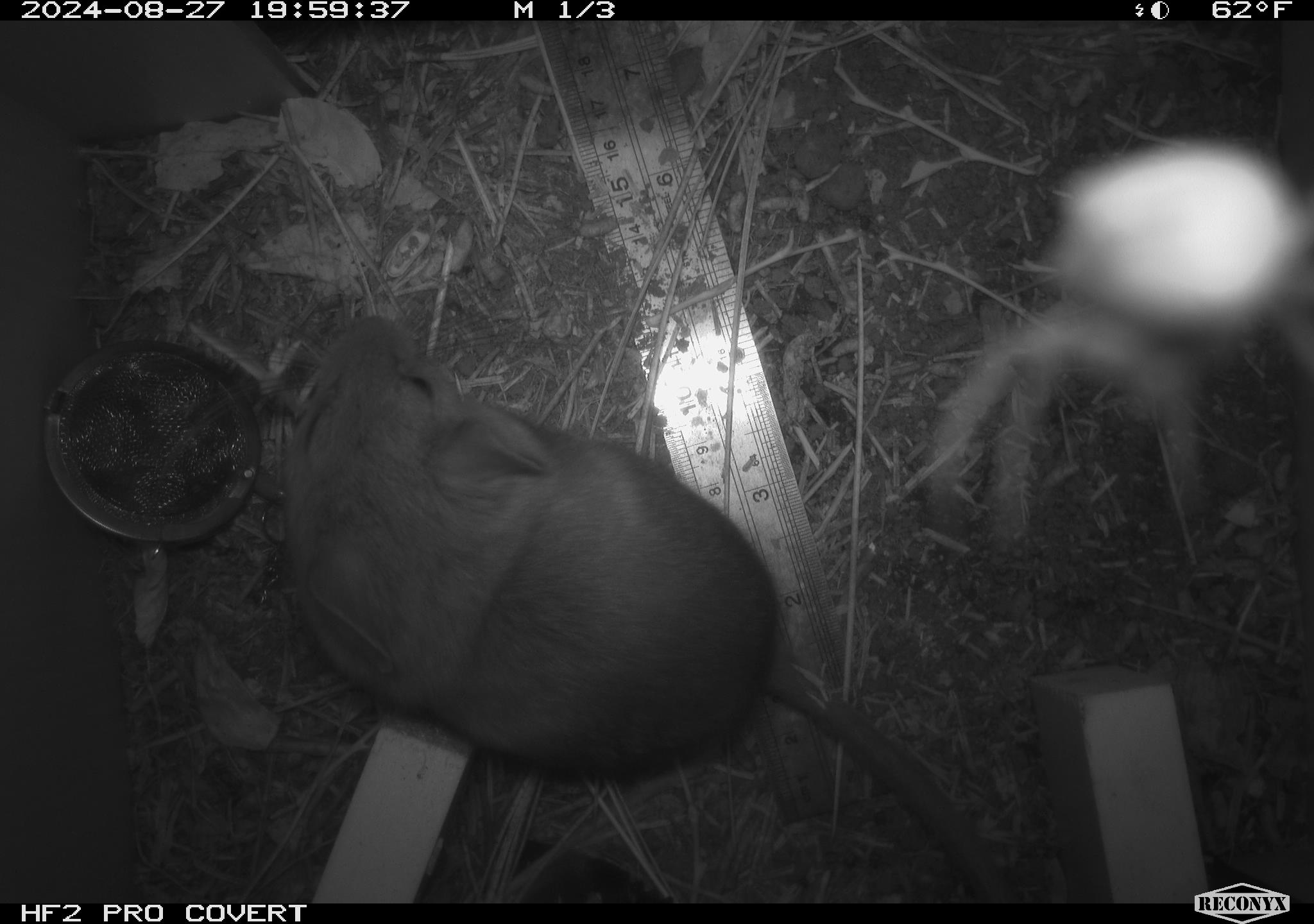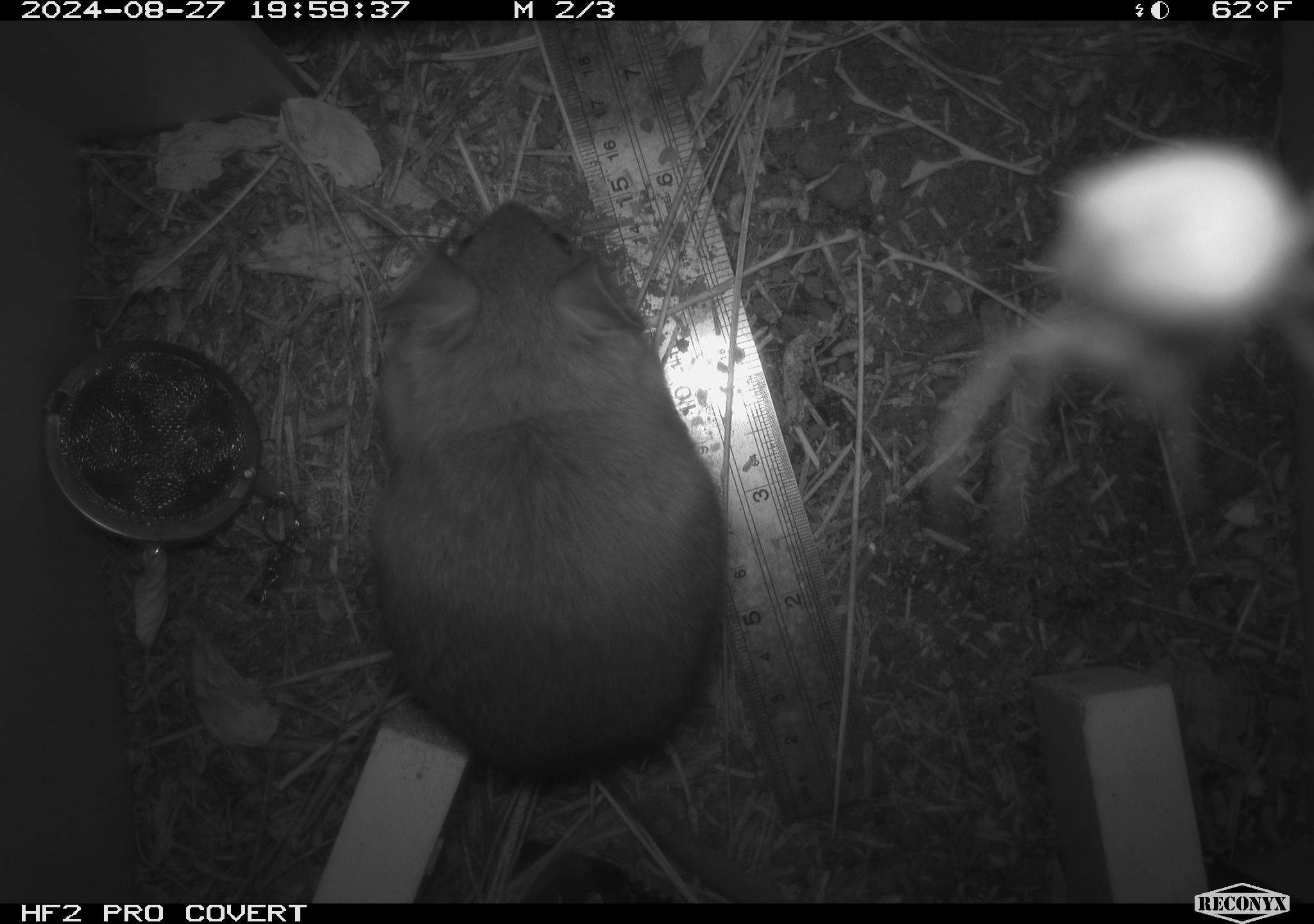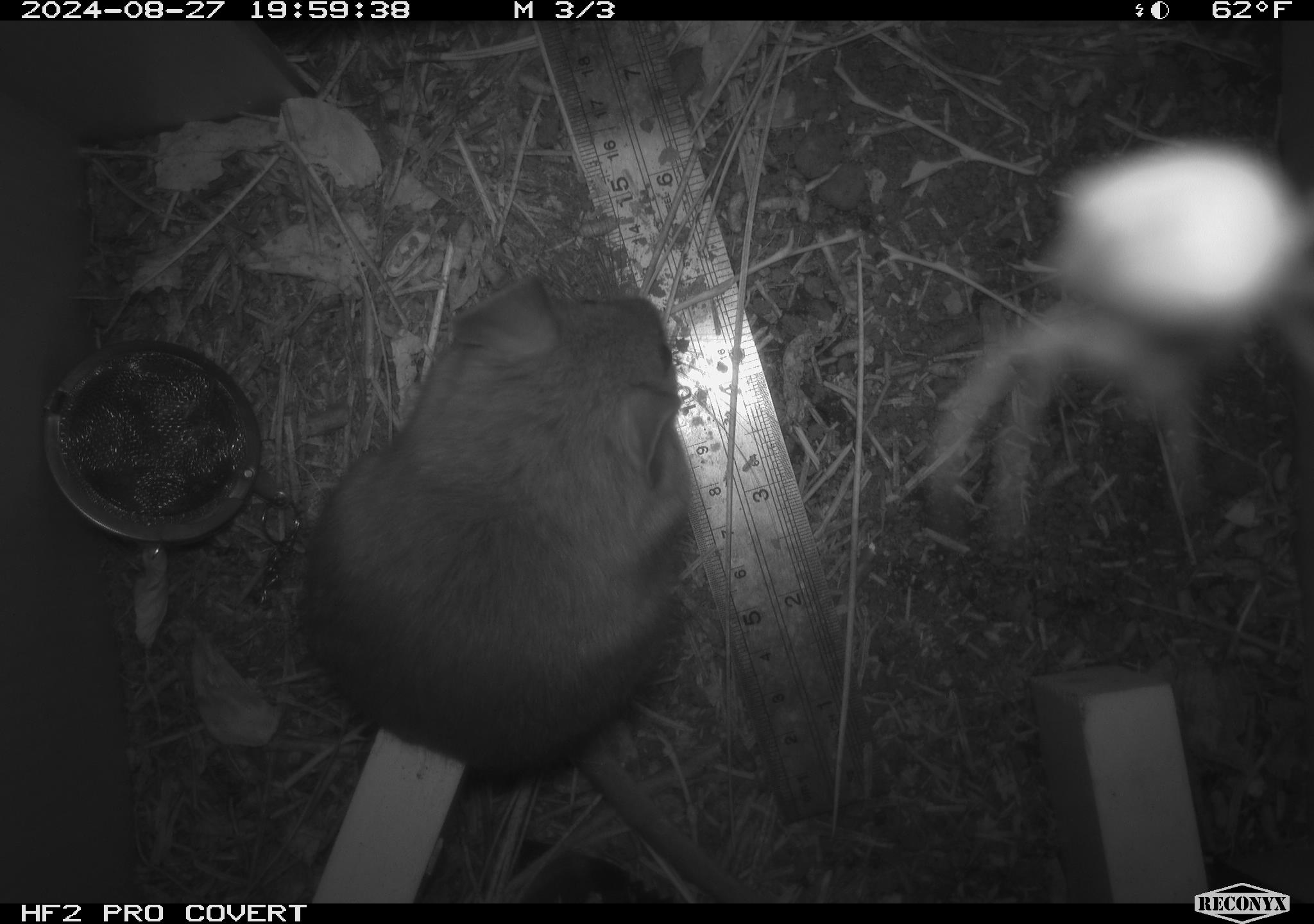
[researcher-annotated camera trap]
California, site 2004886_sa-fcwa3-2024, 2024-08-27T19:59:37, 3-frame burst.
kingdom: Animalia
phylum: Chordata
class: Mammalia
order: Rodentia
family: Cricetidae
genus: Neotoma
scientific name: Neotoma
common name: pack rat or woodrat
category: neotoma species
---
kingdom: Animalia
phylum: Arthropoda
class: Arachnida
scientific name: Arachnida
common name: arachnids